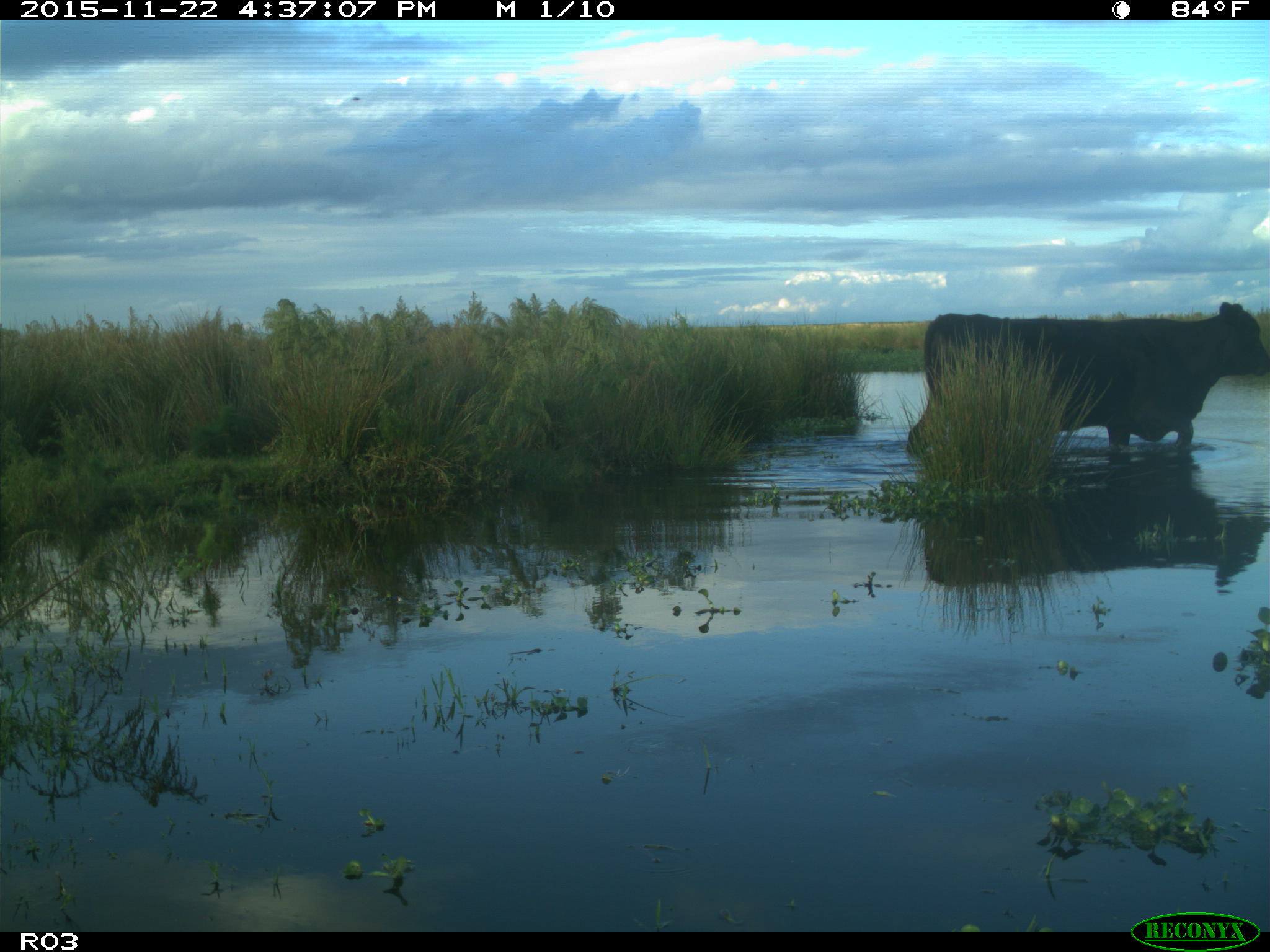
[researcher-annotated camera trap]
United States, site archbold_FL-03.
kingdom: Animalia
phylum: Chordata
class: Mammalia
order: Artiodactyla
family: Bovidae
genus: Bos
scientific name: Bos taurus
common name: domestic cow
Bos taurus (domestic cow).